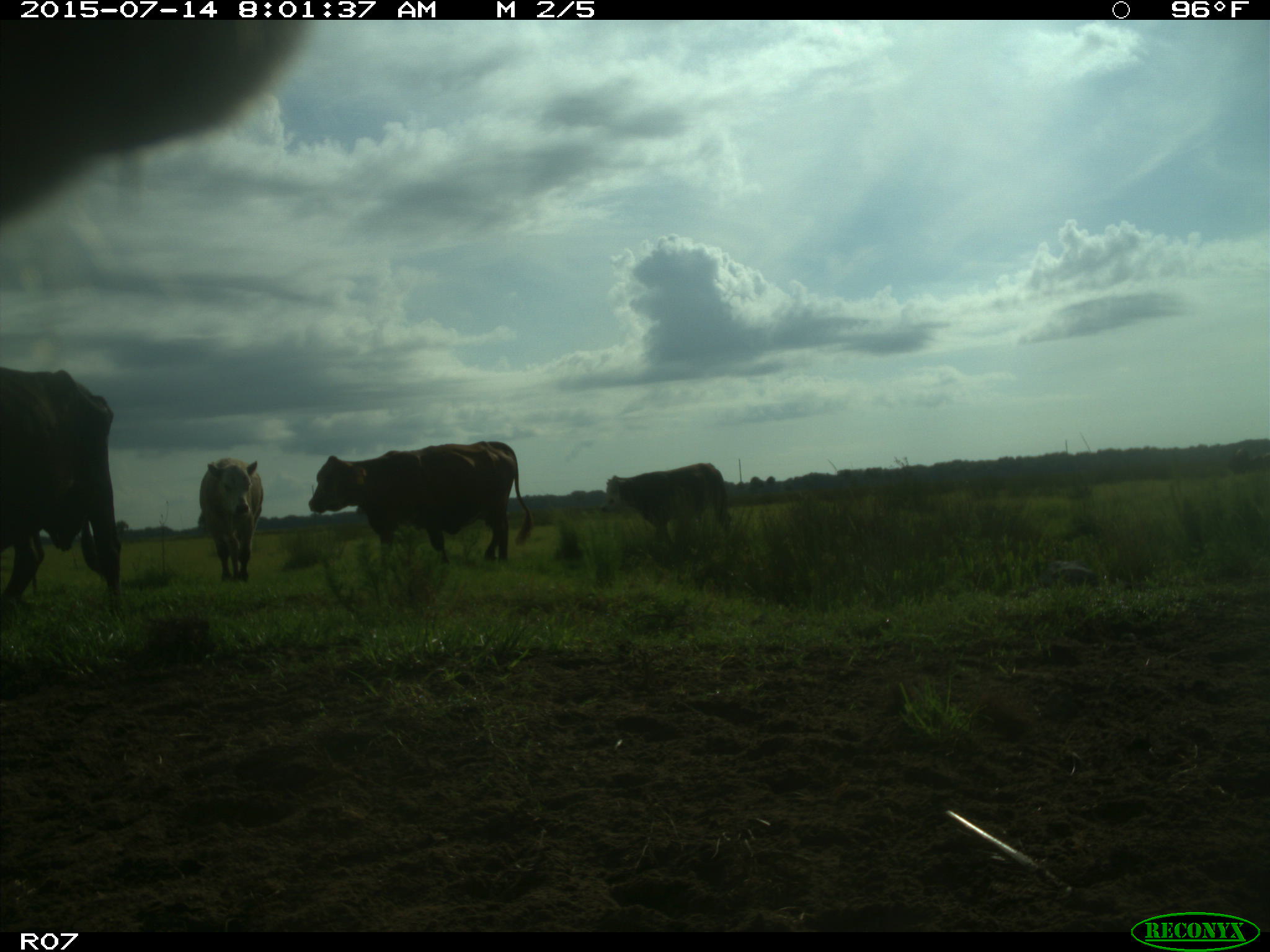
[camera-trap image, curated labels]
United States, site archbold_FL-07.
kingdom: Animalia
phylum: Chordata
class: Mammalia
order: Artiodactyla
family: Bovidae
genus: Bos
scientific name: Bos taurus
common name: domestic cow